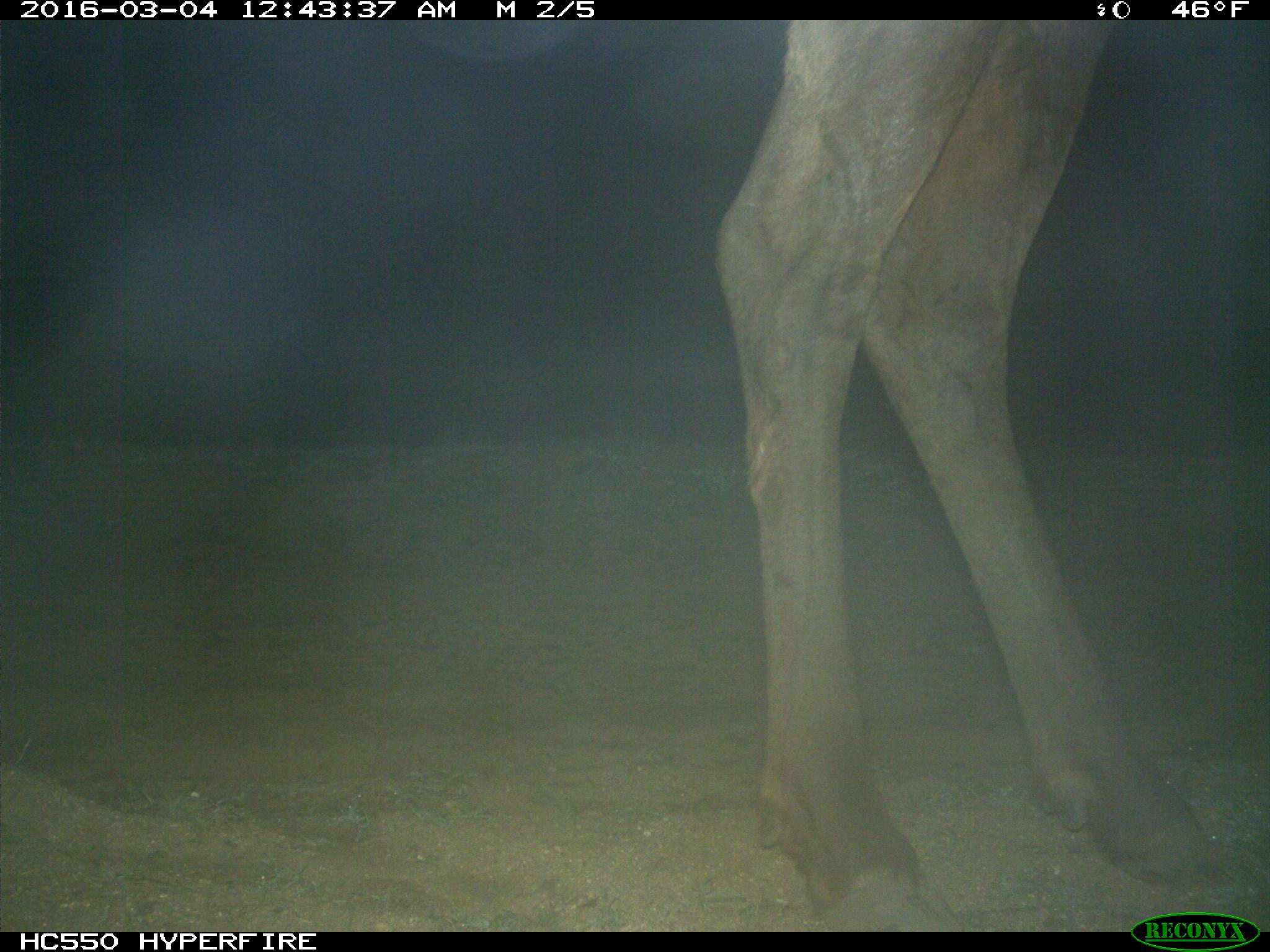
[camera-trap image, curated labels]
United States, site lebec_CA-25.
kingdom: Animalia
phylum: Chordata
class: Mammalia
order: Artiodactyla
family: Cervidae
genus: Cervus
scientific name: Cervus canadensis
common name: elk